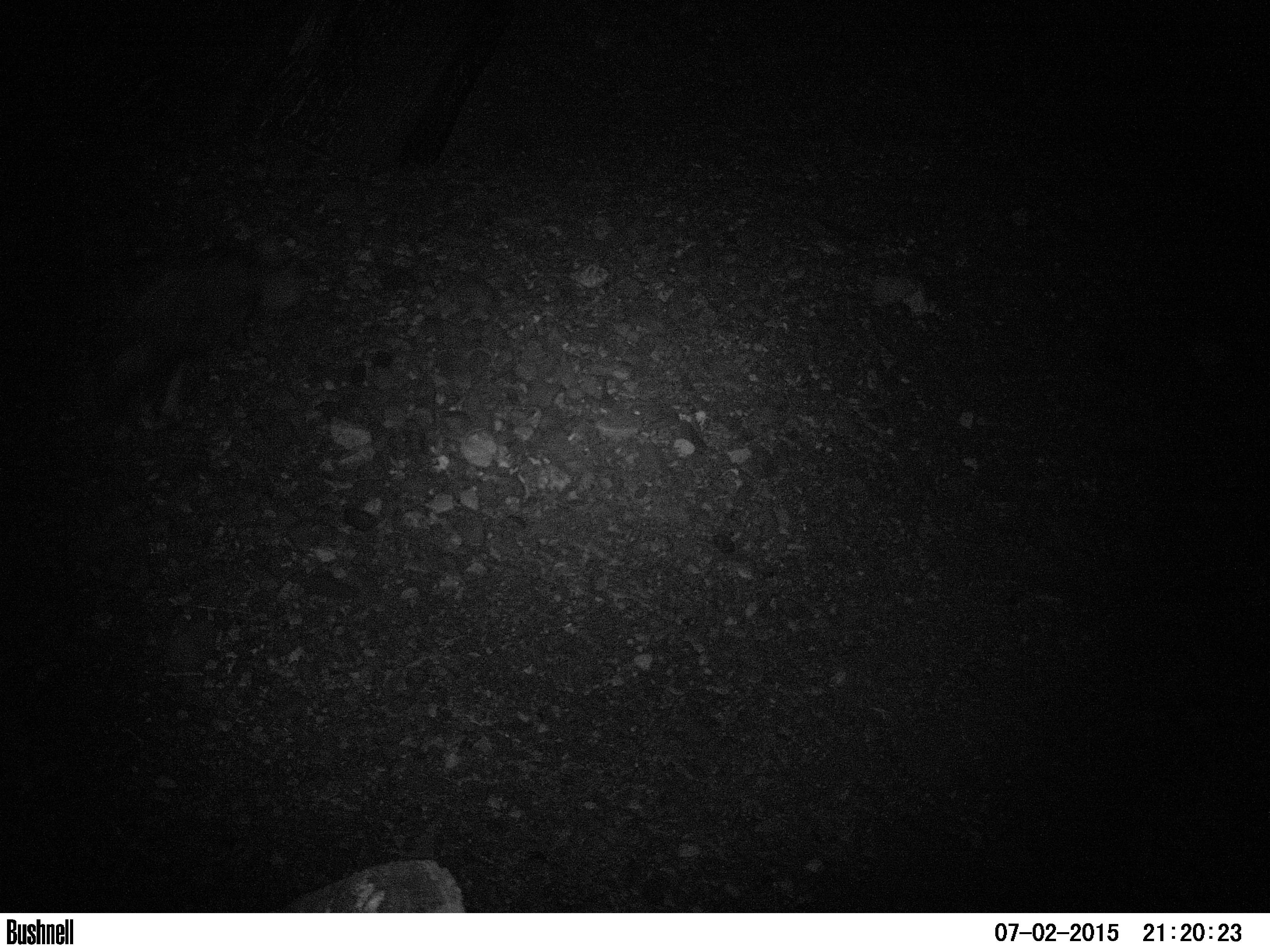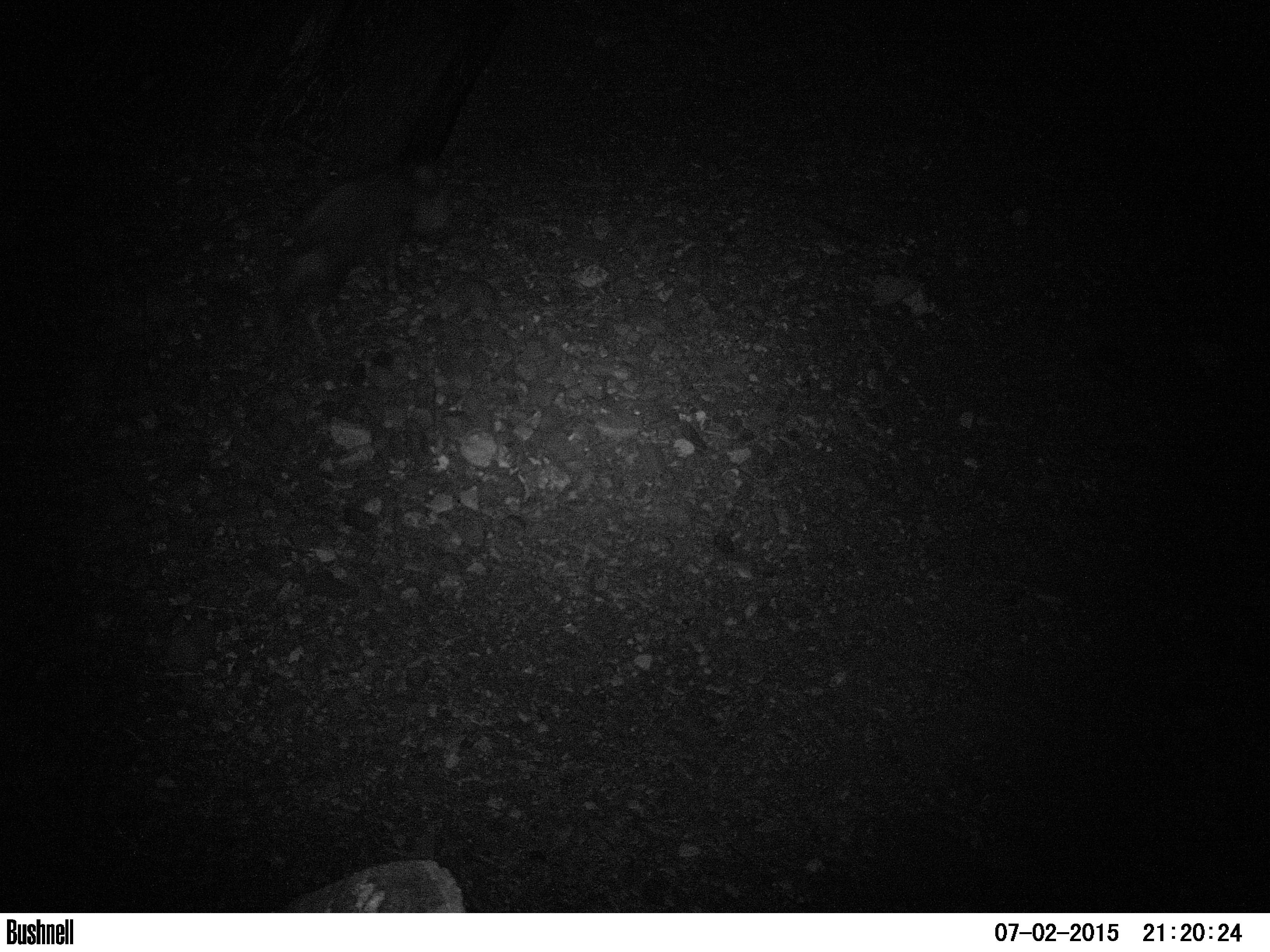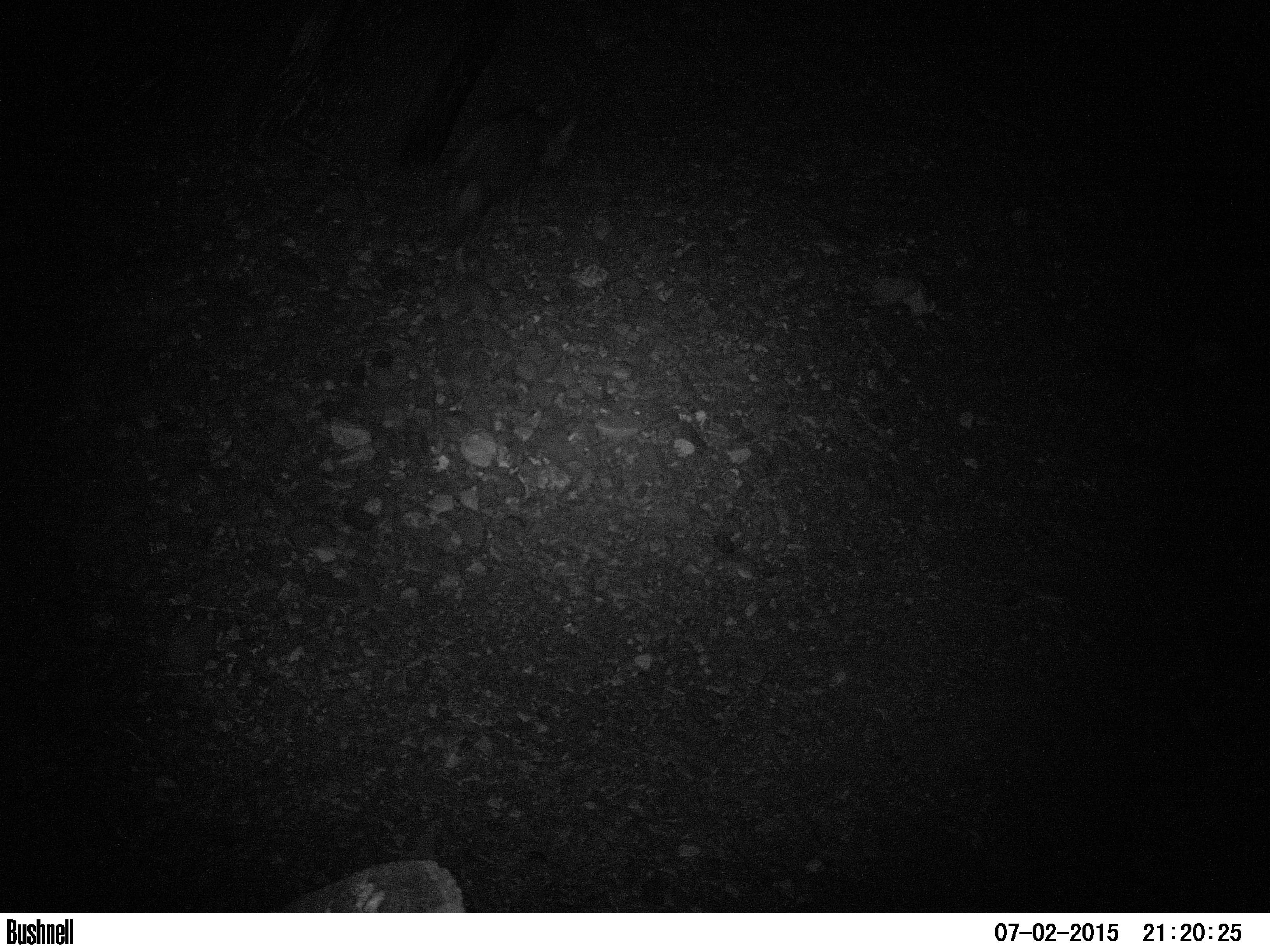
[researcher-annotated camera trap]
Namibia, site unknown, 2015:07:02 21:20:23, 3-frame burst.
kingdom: Animalia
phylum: Chordata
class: Mammalia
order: Carnivora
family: Hyaenidae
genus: Parahyaena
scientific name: Parahyaena brunnea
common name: brown hyena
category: hyaena brunnea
Hyaena brunnea (brown hyena) (Parahyaena brunnea).